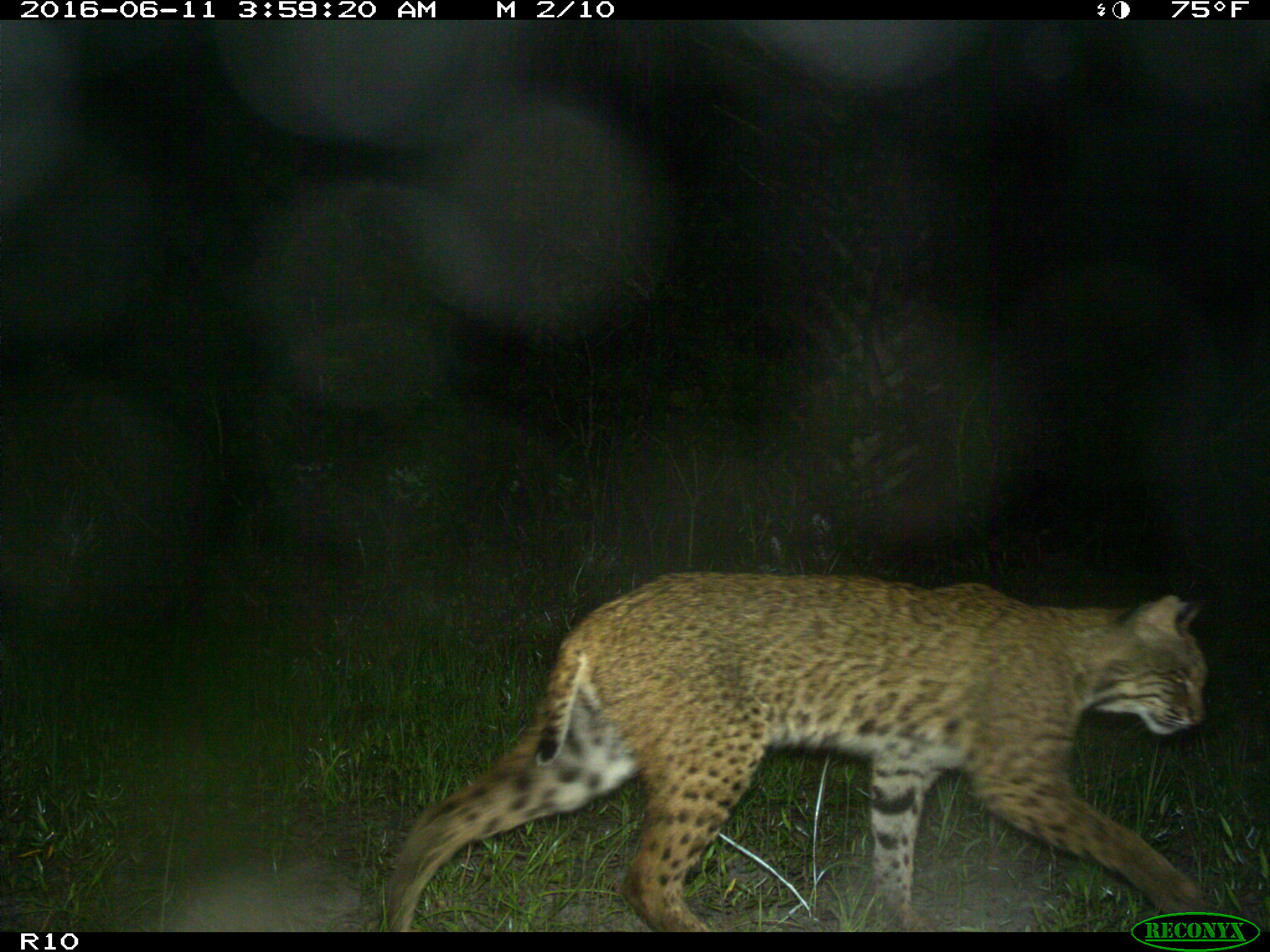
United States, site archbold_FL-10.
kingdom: Animalia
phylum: Chordata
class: Mammalia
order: Carnivora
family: Felidae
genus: Lynx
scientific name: Lynx rufus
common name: bobcat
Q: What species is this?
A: Lynx rufus (bobcat).